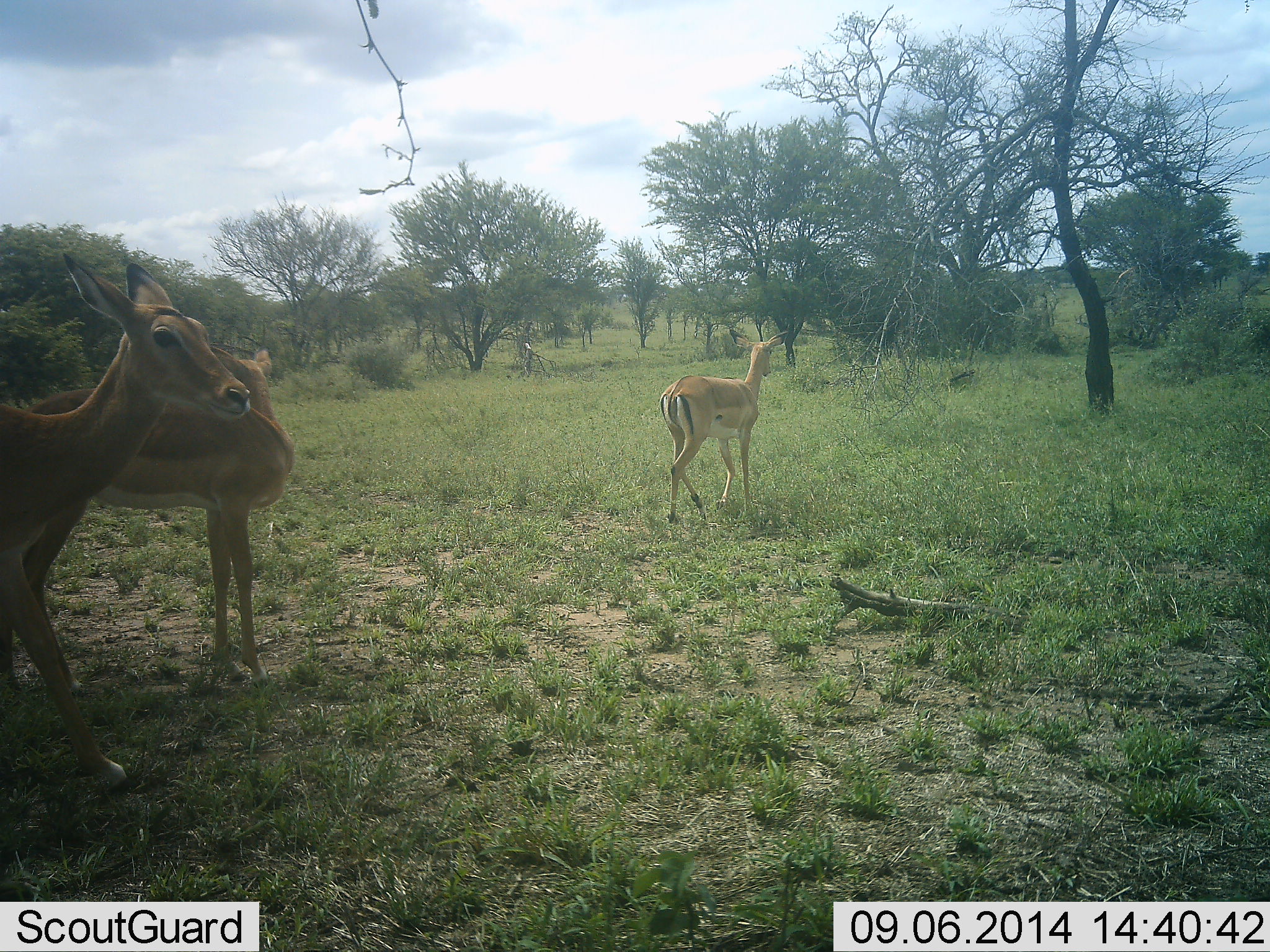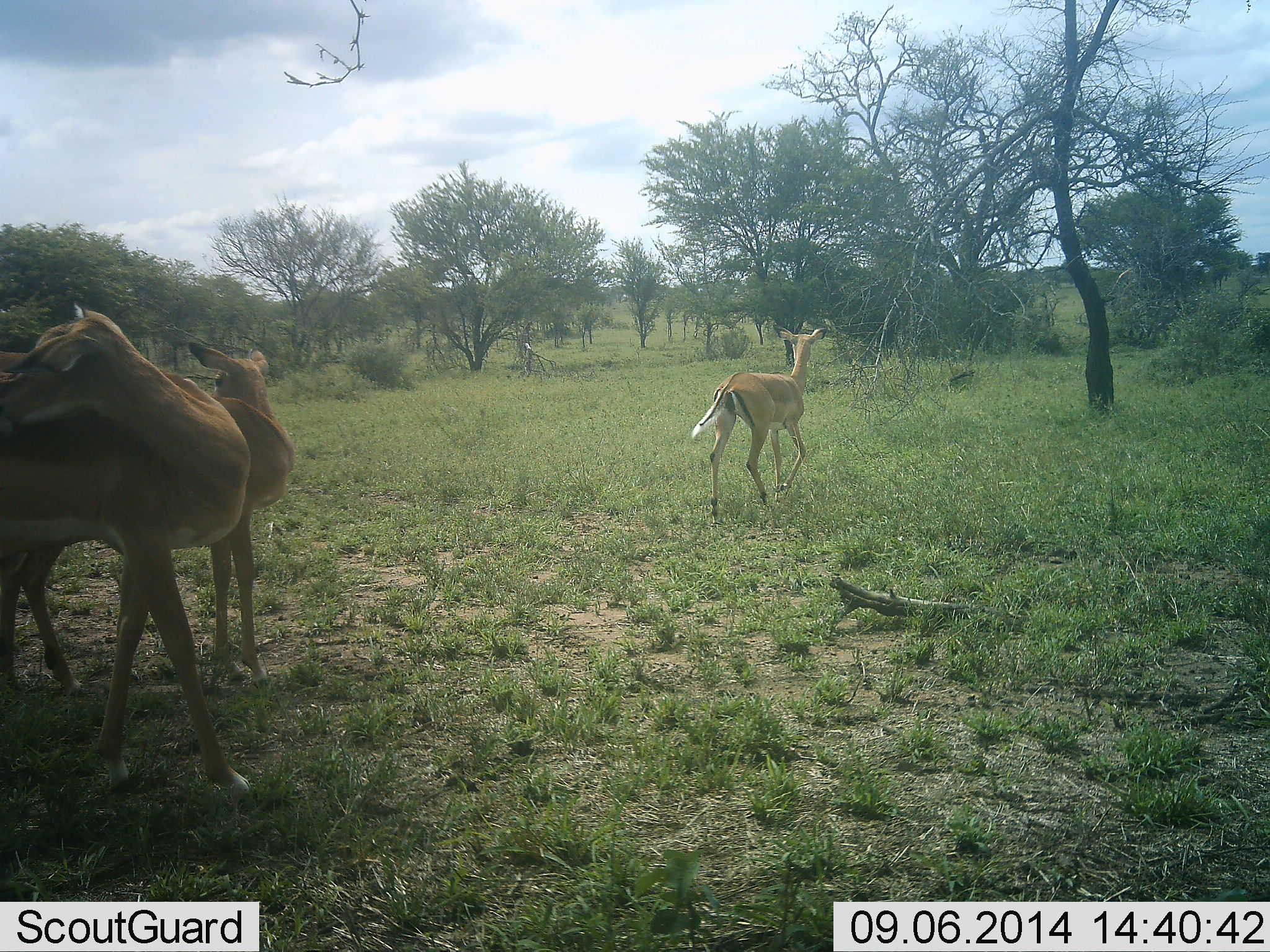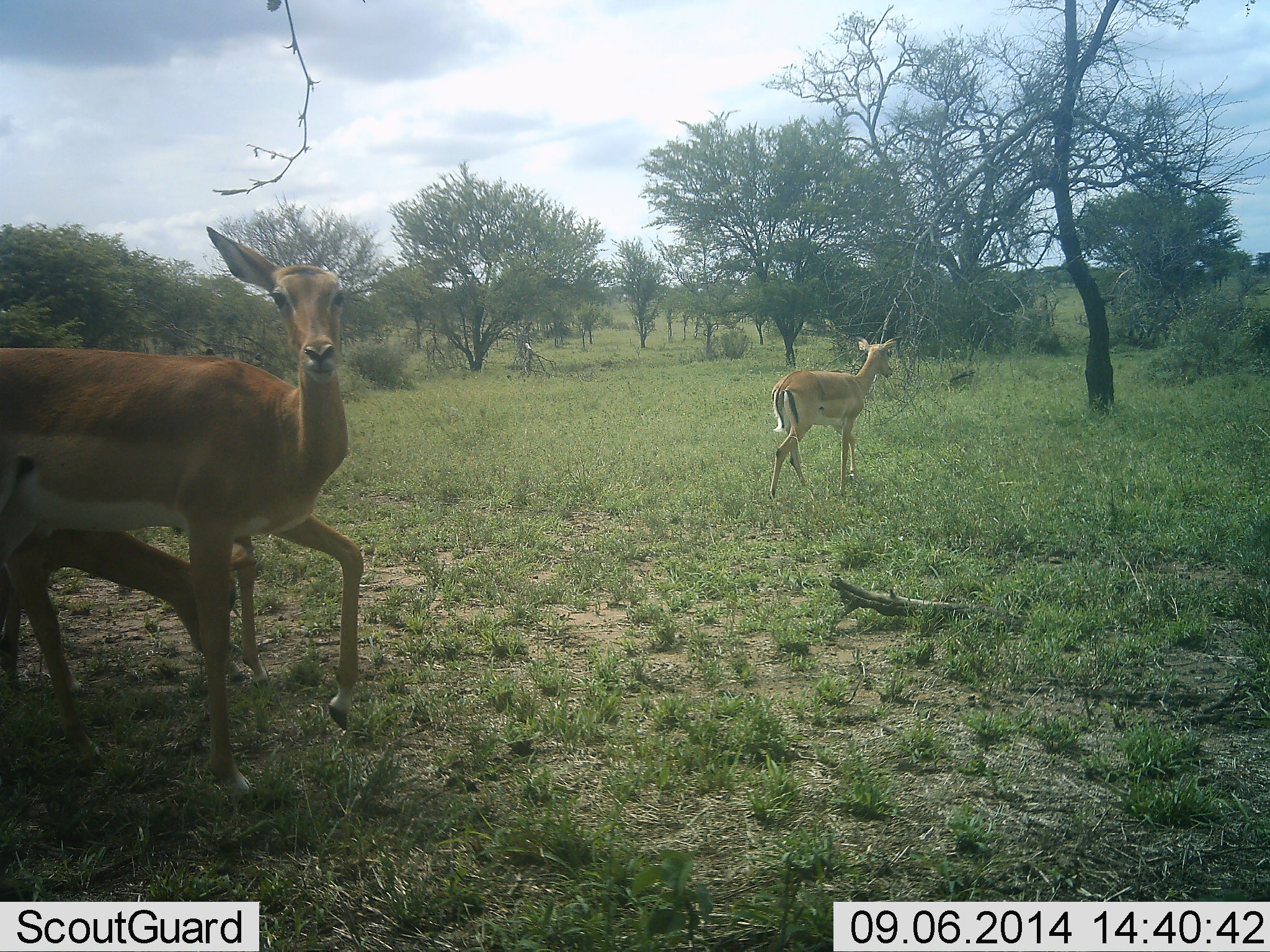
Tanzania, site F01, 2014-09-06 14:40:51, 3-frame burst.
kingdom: Animalia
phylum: Chordata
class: Mammalia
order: Artiodactyla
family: Bovidae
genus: Aepyceros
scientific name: Aepyceros melampus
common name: impala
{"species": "impala (Aepyceros melampus)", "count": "3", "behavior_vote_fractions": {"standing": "90%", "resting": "0%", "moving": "80%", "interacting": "0%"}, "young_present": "0%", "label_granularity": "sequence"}